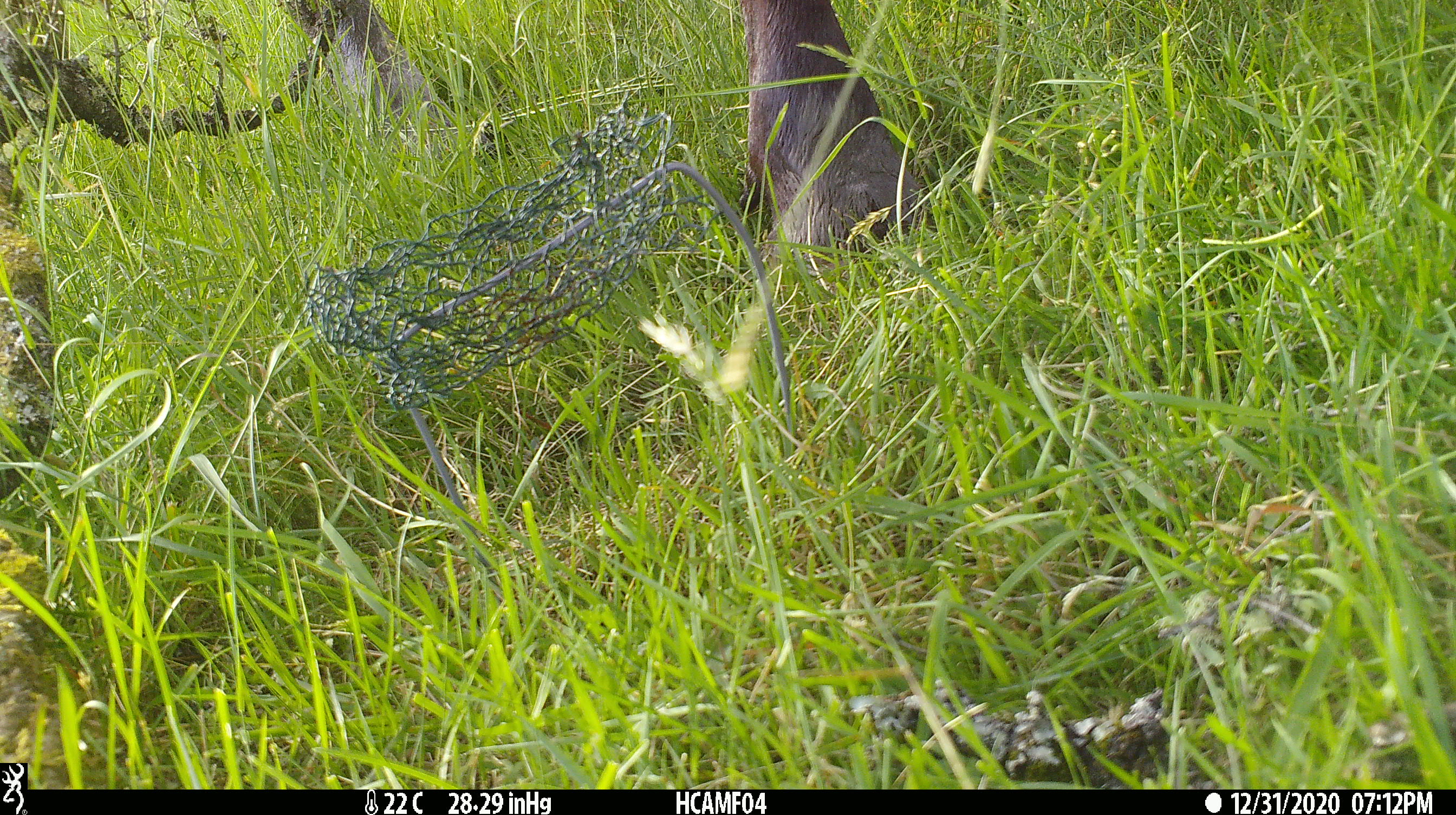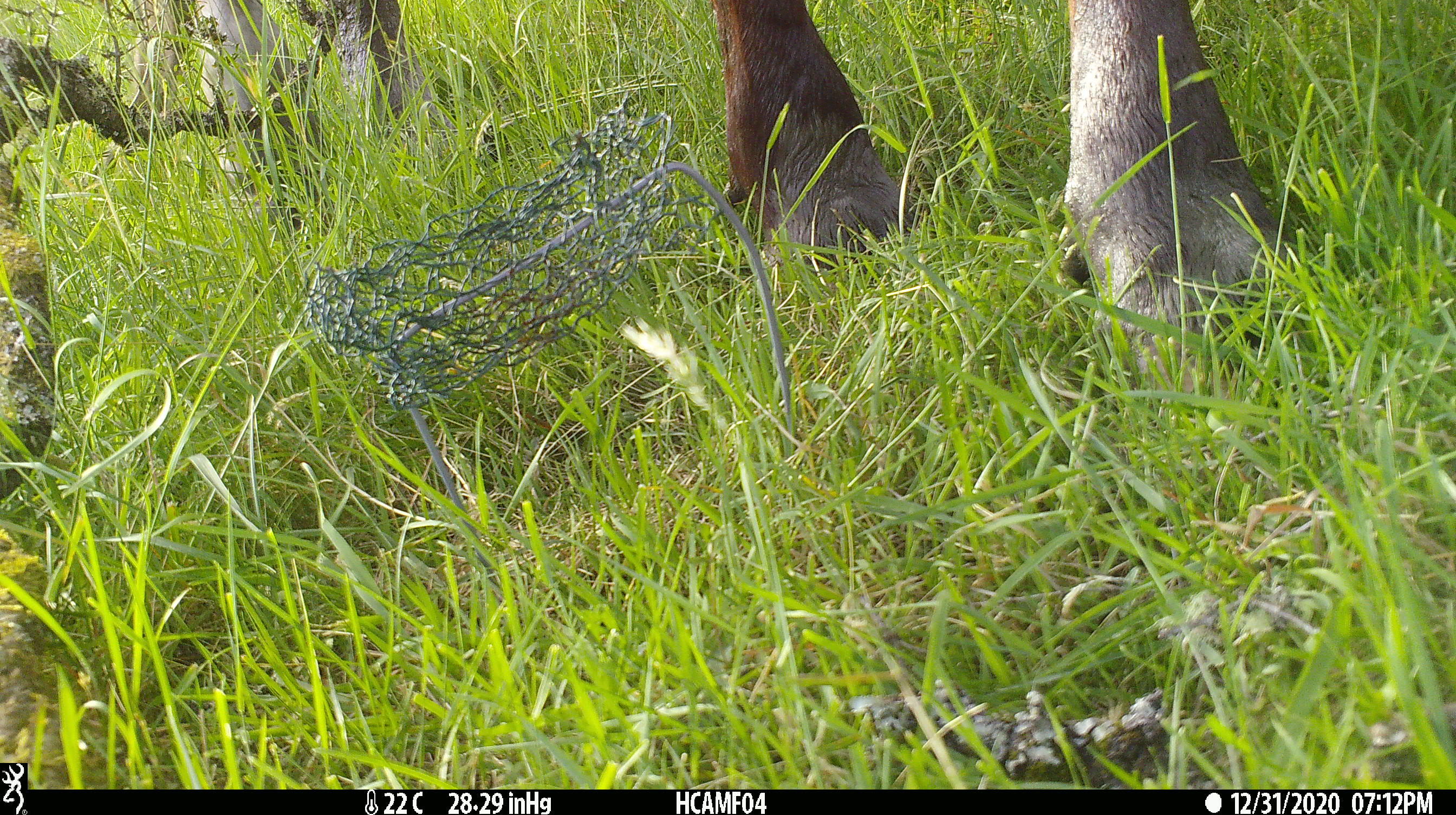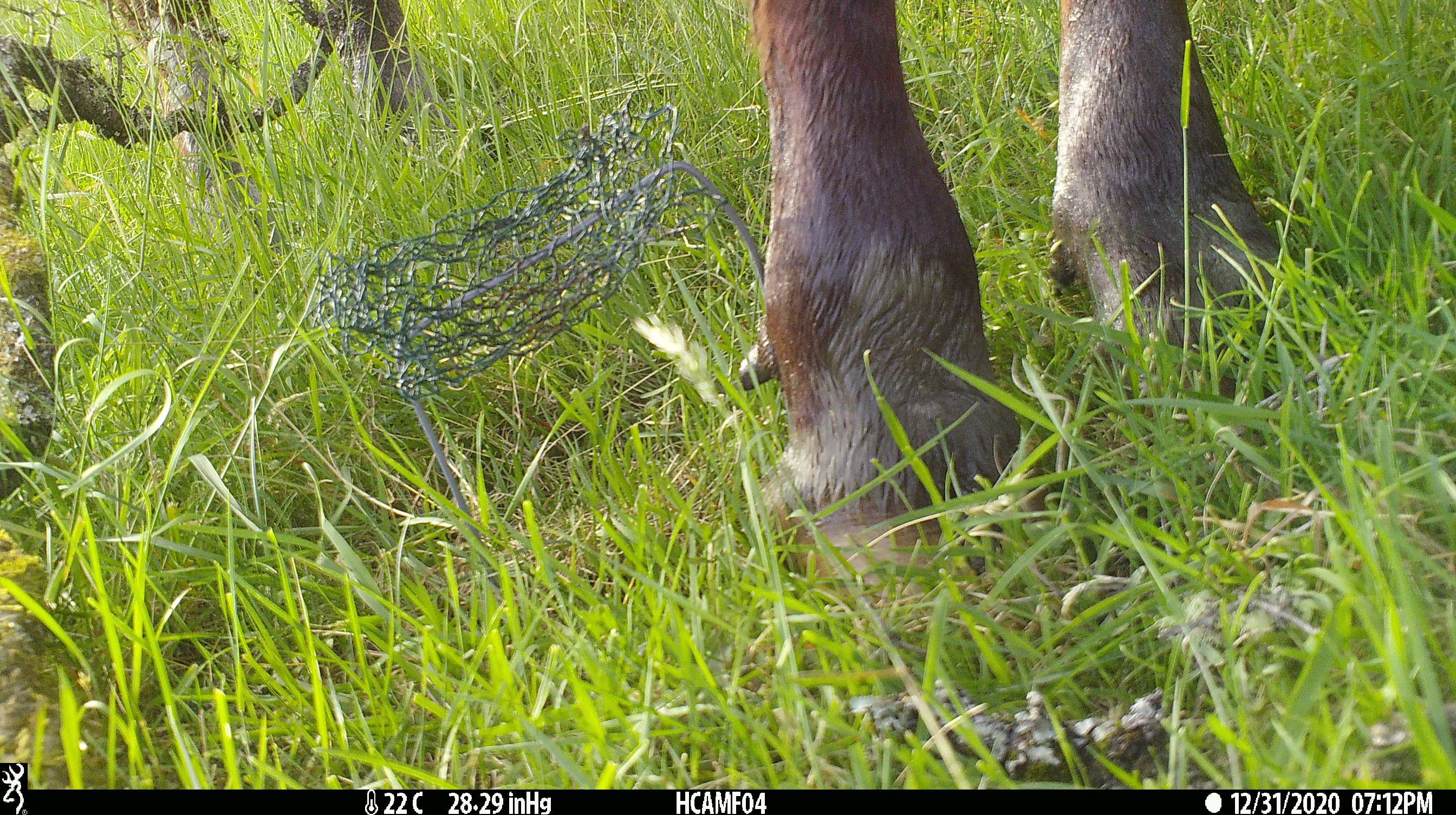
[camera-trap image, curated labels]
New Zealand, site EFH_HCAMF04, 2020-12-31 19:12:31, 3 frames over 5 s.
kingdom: Animalia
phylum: Chordata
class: Mammalia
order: Artiodactyla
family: Bovidae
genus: Bos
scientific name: Bos taurus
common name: domestic cow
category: cow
Cow (domestic cow) (Bos taurus).